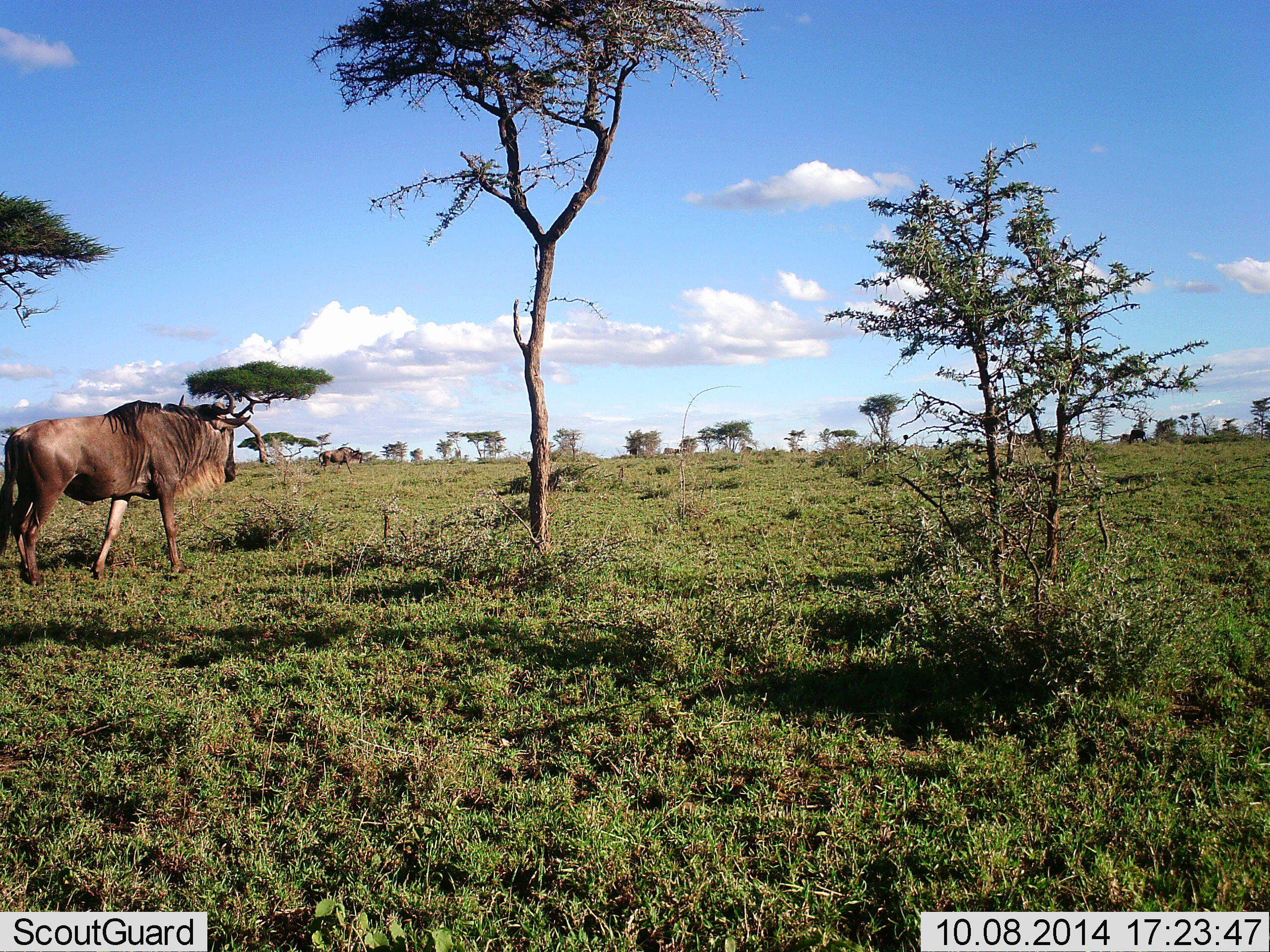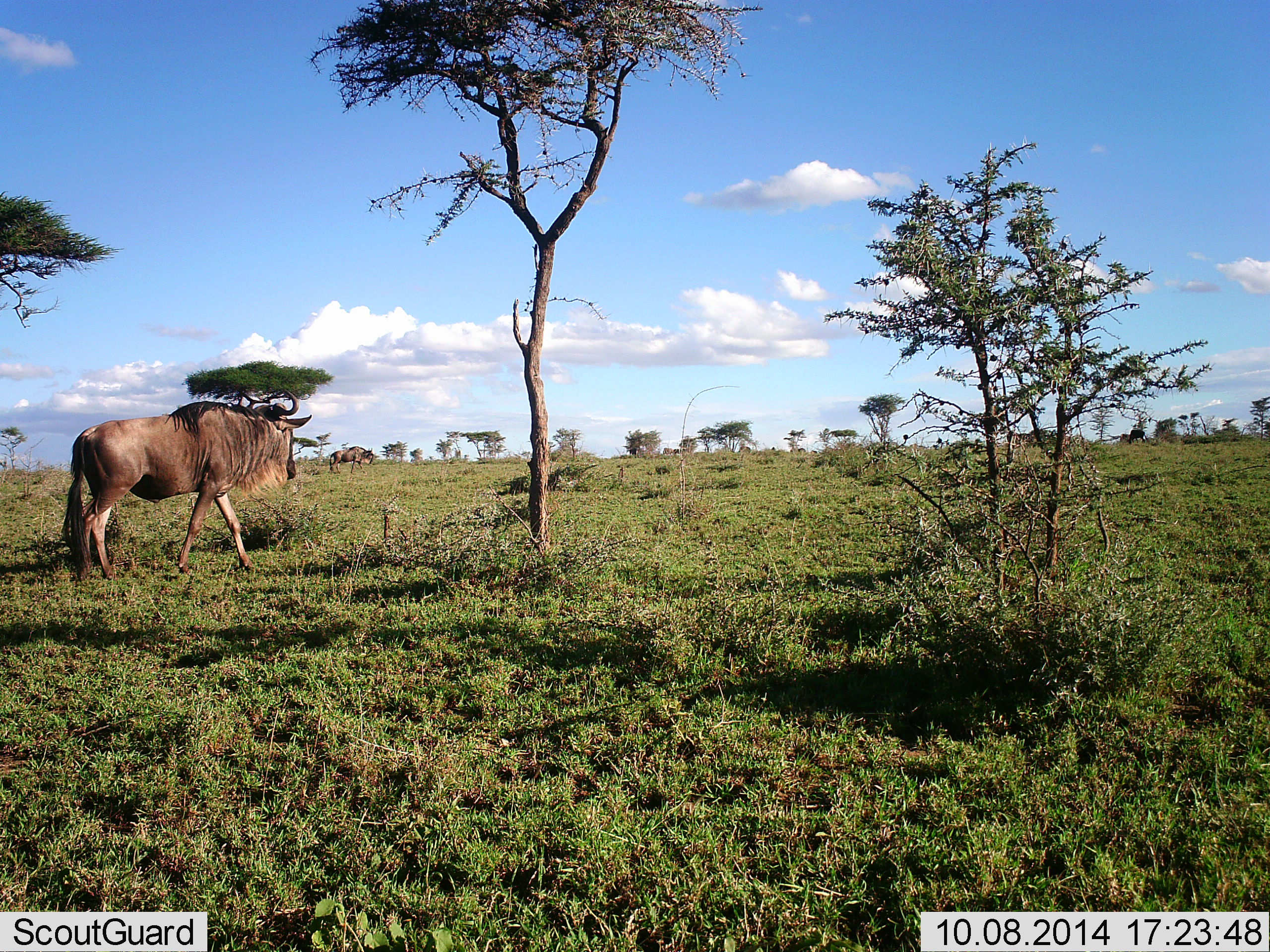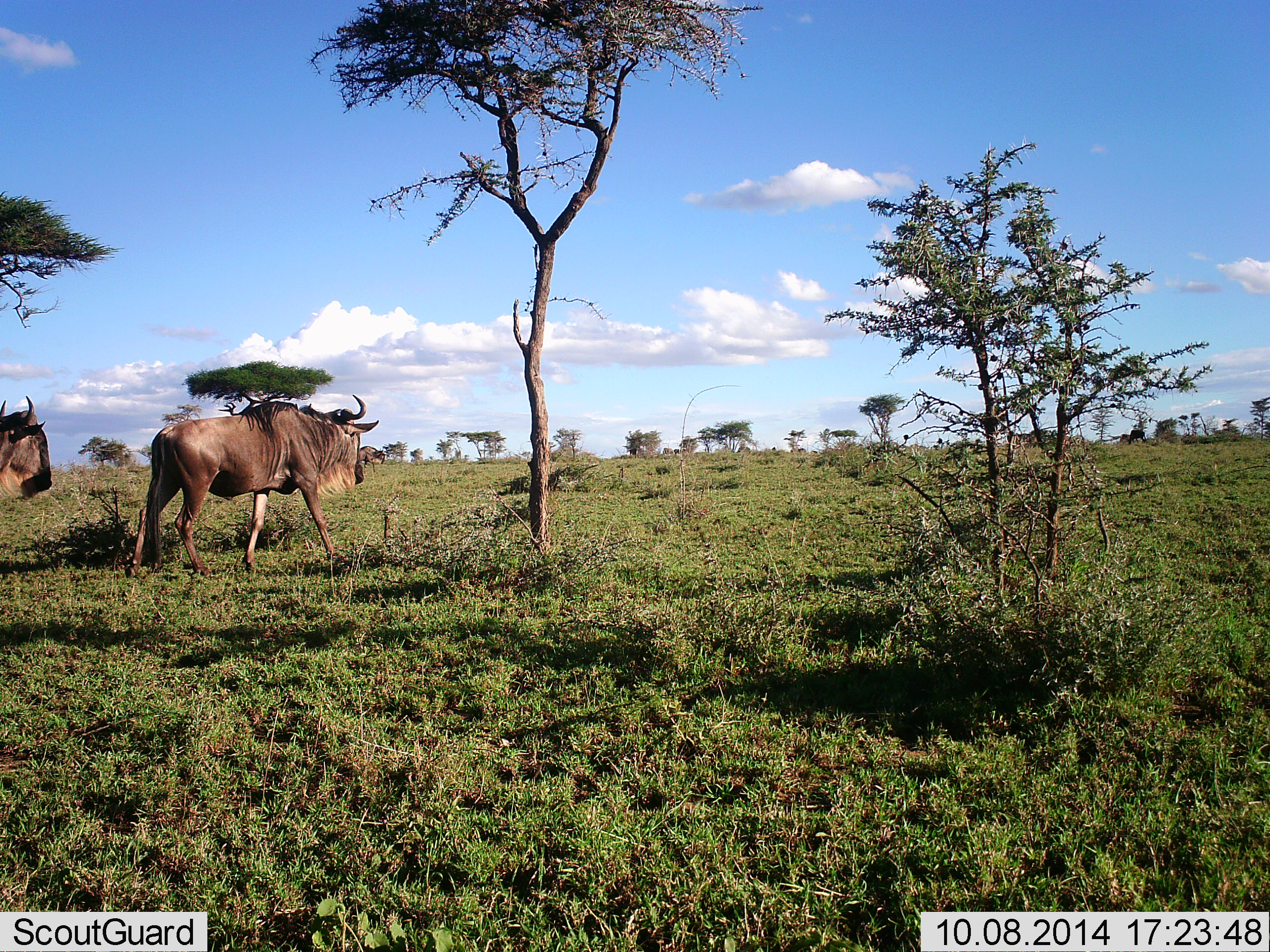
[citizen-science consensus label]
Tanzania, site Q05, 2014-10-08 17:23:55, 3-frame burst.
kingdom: Animalia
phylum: Chordata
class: Mammalia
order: Artiodactyla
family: Bovidae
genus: Connochaetes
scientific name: Connochaetes taurinus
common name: blue wildebeest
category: wildebeest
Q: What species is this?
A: Wildebeest (blue wildebeest) (Connochaetes taurinus).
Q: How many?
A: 3.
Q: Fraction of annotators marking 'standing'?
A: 10%.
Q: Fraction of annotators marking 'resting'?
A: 0%.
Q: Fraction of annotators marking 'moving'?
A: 100%.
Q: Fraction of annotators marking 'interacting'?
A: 0%.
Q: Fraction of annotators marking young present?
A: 0%.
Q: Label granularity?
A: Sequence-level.